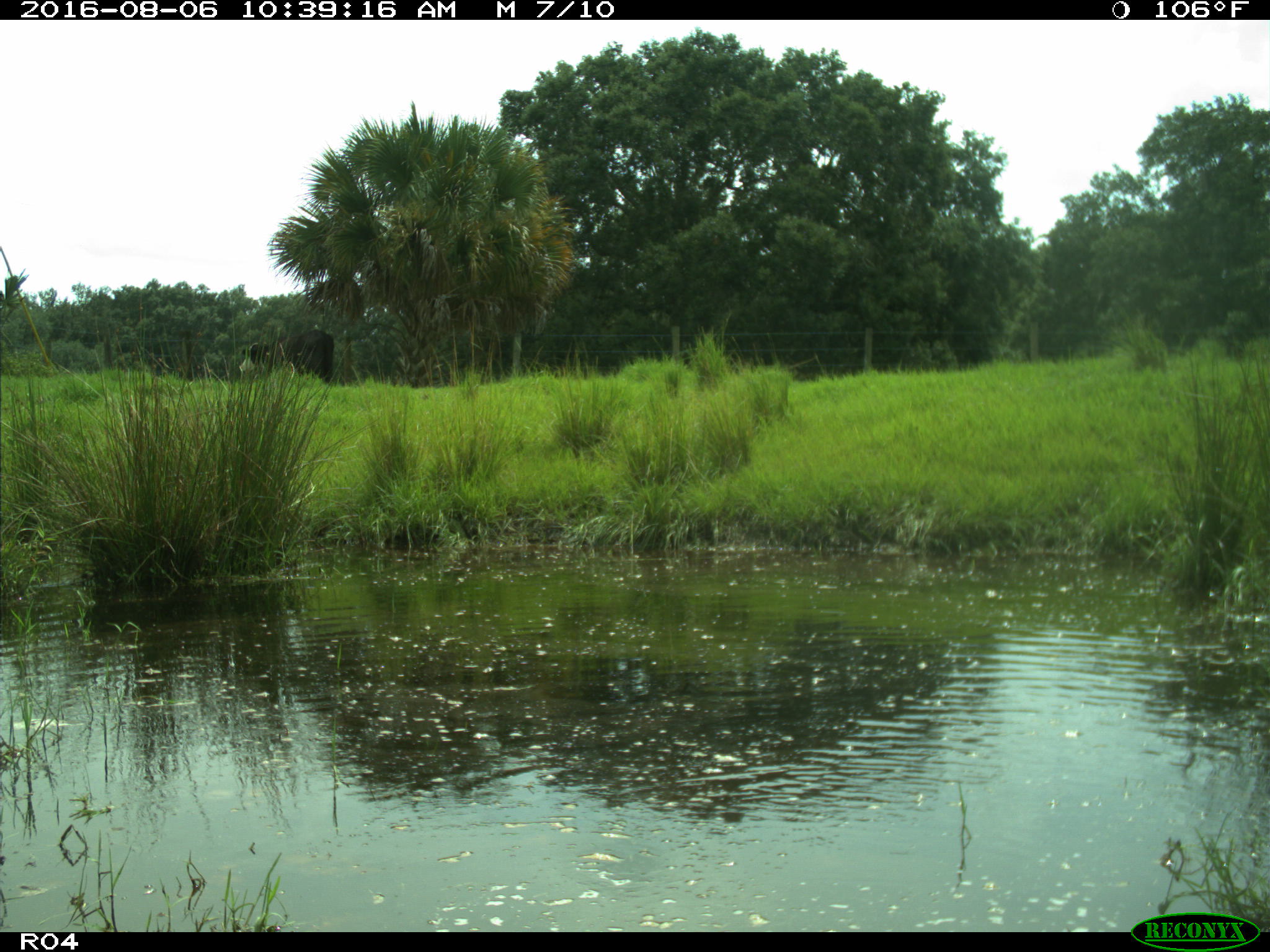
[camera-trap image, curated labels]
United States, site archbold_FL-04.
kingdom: Animalia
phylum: Chordata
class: Mammalia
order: Artiodactyla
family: Bovidae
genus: Bos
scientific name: Bos taurus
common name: domestic cow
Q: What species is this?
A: Bos taurus (domestic cow).